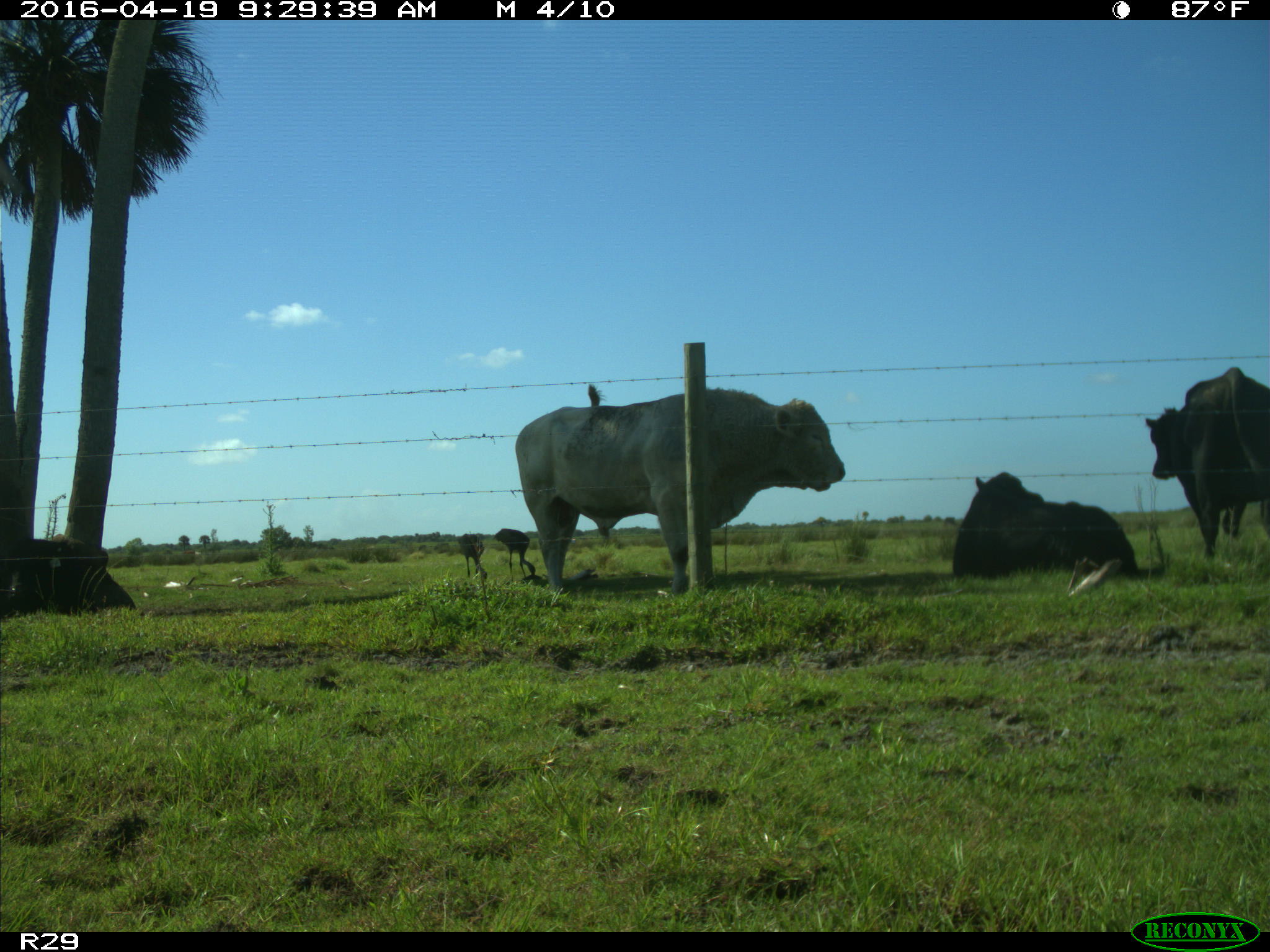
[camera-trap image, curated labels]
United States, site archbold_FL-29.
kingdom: Animalia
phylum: Chordata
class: Mammalia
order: Artiodactyla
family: Bovidae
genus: Bos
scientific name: Bos taurus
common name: domestic cow